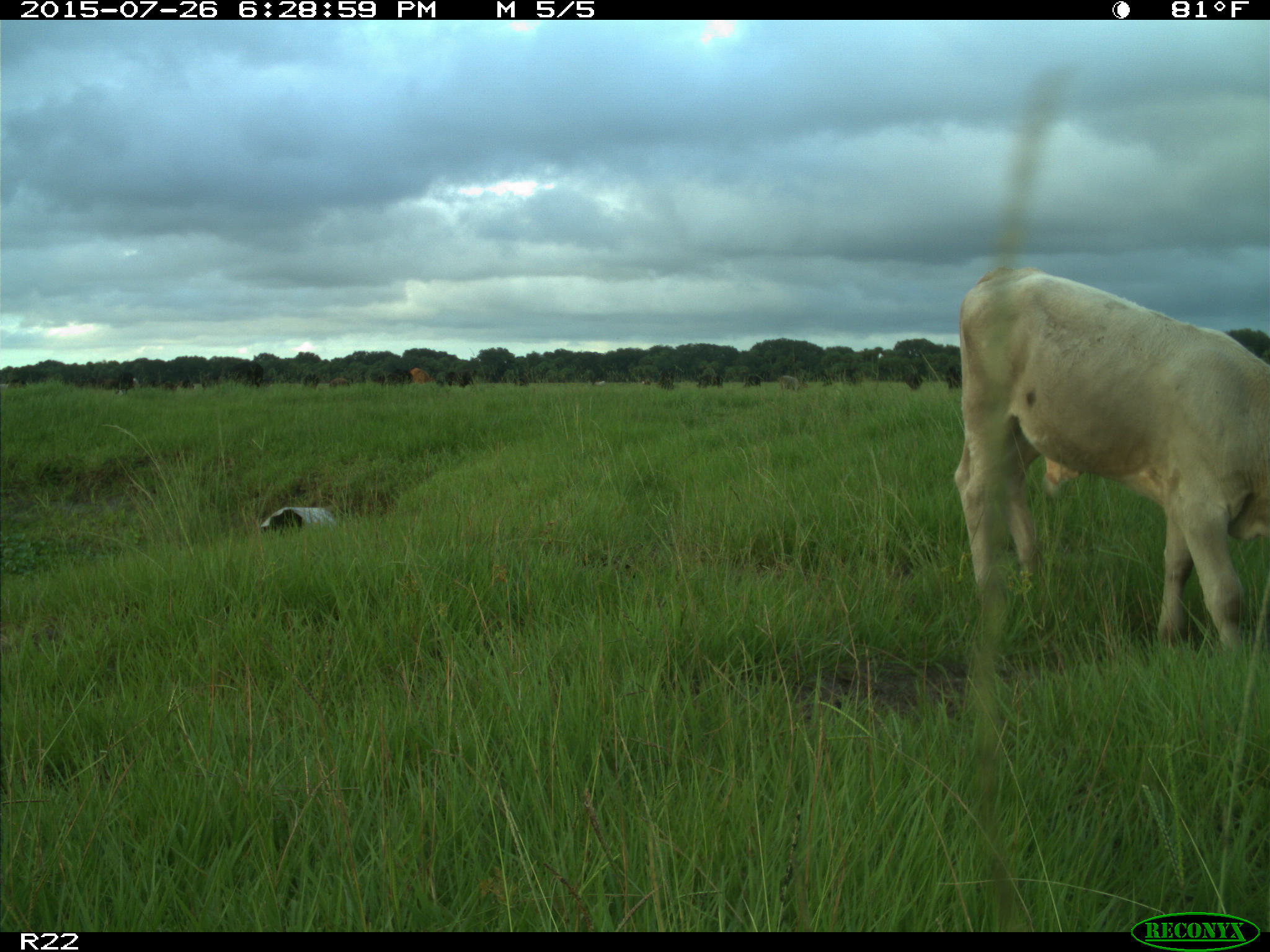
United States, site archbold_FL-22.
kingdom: Animalia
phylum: Chordata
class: Mammalia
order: Artiodactyla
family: Bovidae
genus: Bos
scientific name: Bos taurus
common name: domestic cow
Bos taurus (domestic cow).